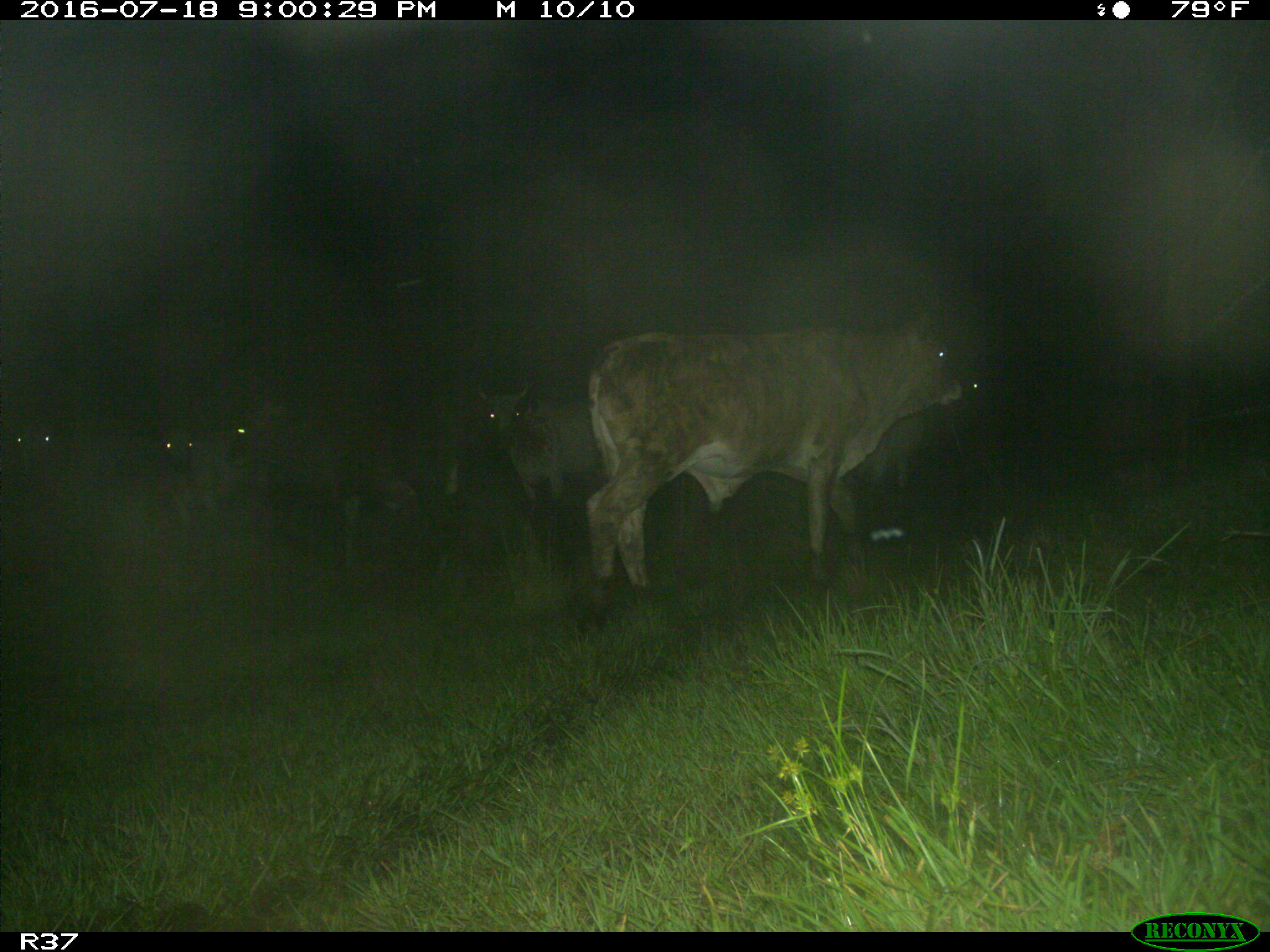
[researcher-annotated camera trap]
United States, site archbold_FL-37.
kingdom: Animalia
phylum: Chordata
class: Mammalia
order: Artiodactyla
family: Bovidae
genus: Bos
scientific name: Bos taurus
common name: domestic cow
Bos taurus (domestic cow).